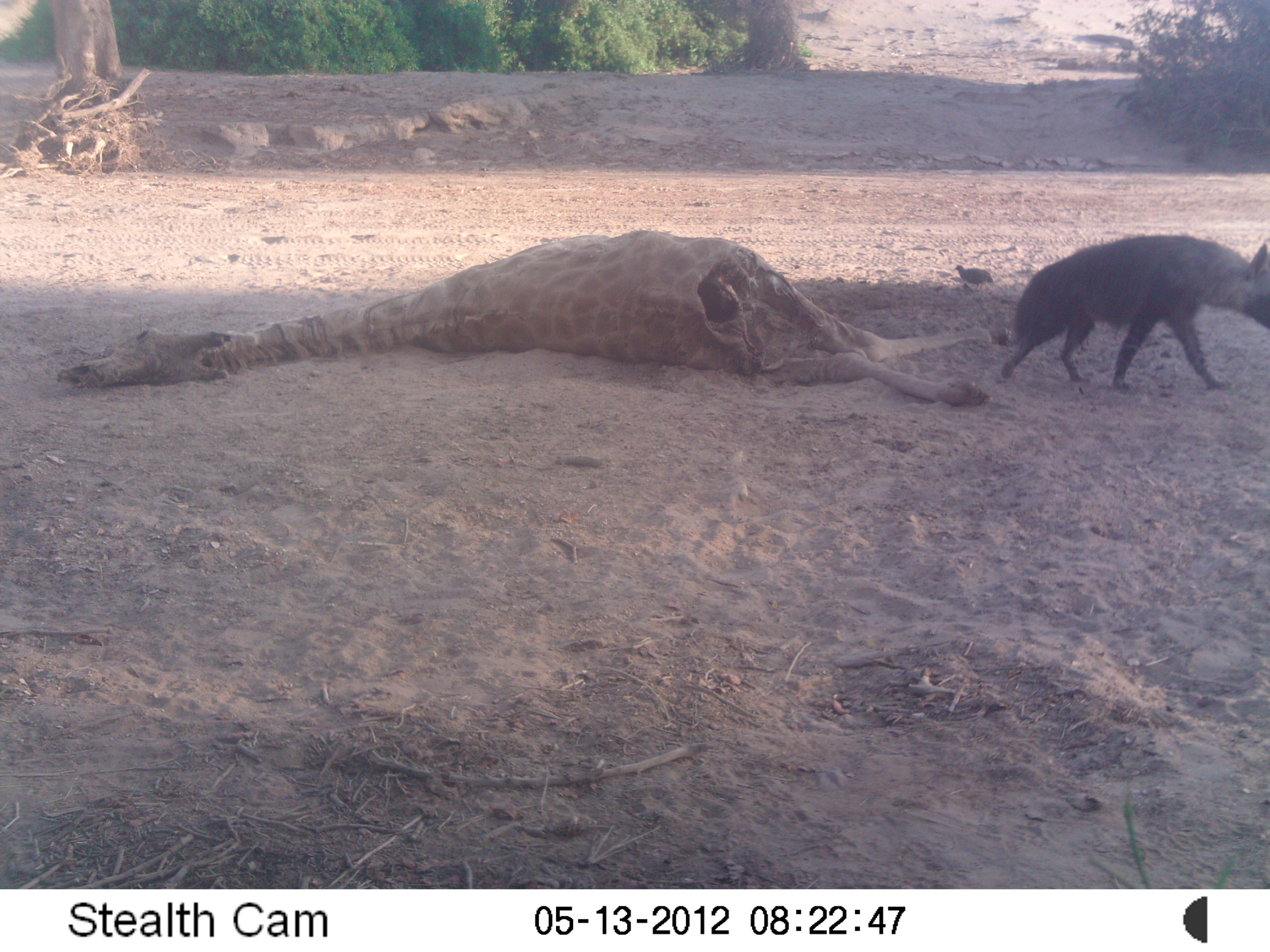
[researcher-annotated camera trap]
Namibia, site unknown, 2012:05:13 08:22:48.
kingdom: Animalia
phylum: Chordata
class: Mammalia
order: Carnivora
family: Hyaenidae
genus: Parahyaena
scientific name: Parahyaena brunnea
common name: brown hyena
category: hyaena brunnea